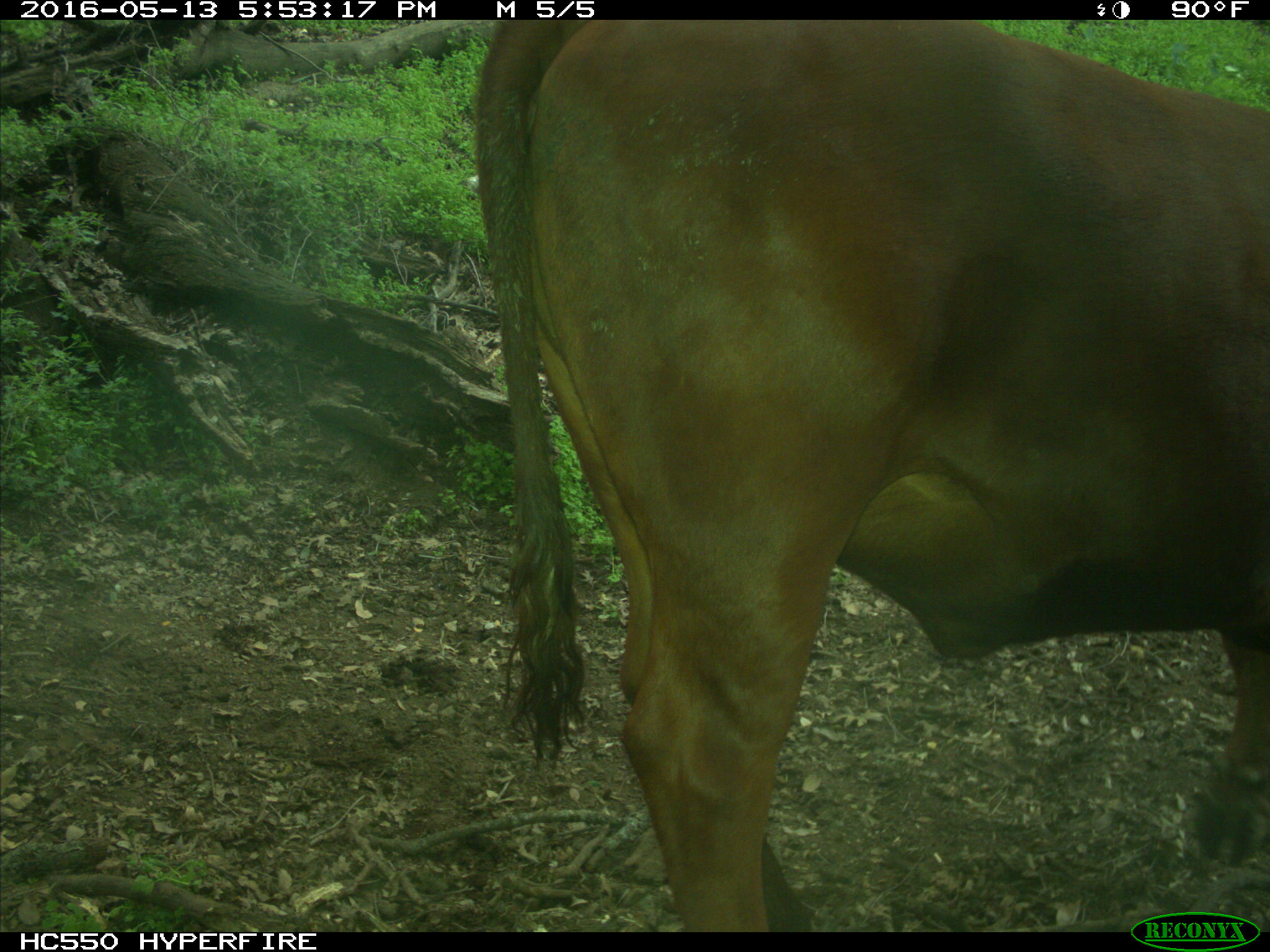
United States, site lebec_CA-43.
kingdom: Animalia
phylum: Chordata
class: Mammalia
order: Artiodactyla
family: Bovidae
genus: Bos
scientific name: Bos taurus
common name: domestic cow